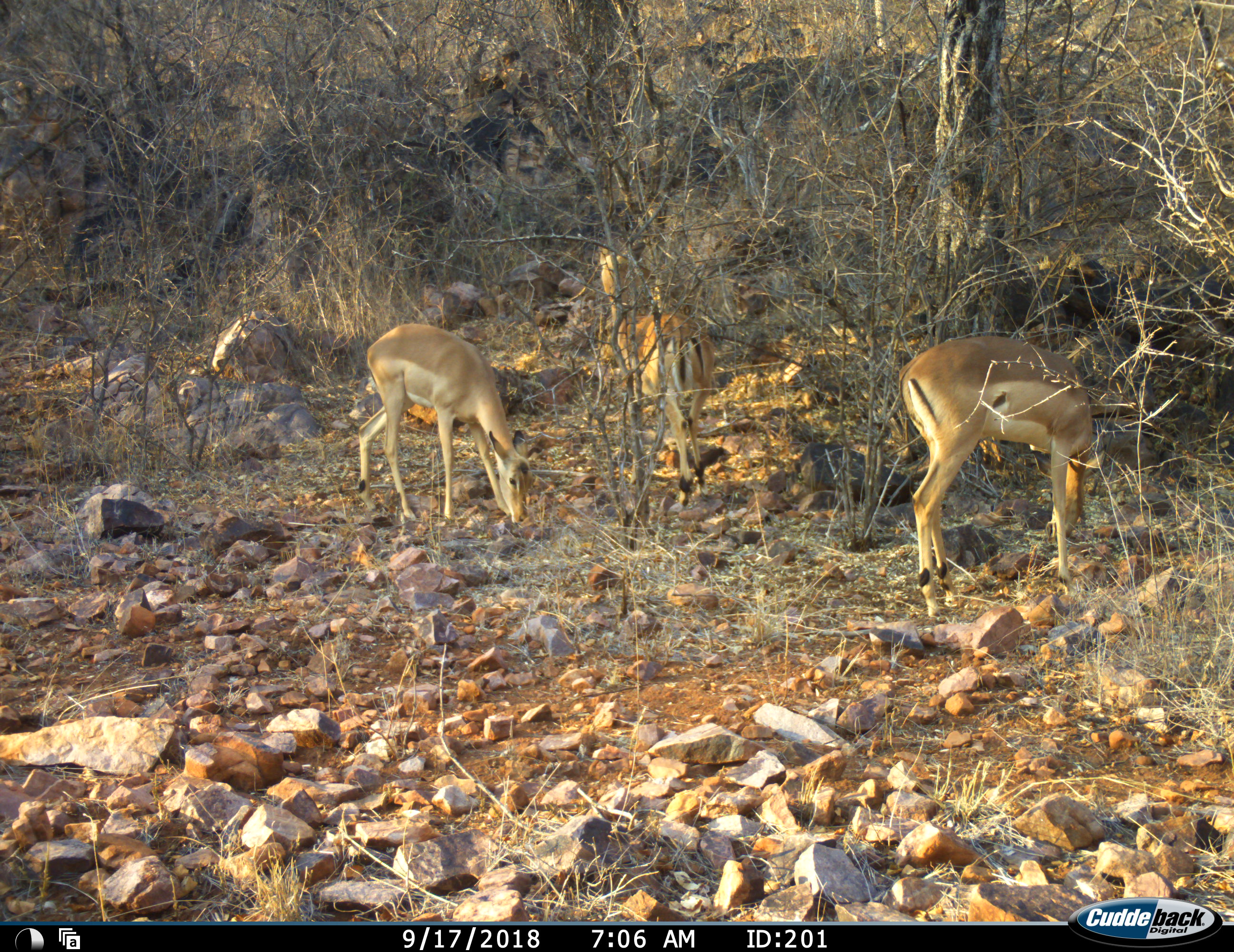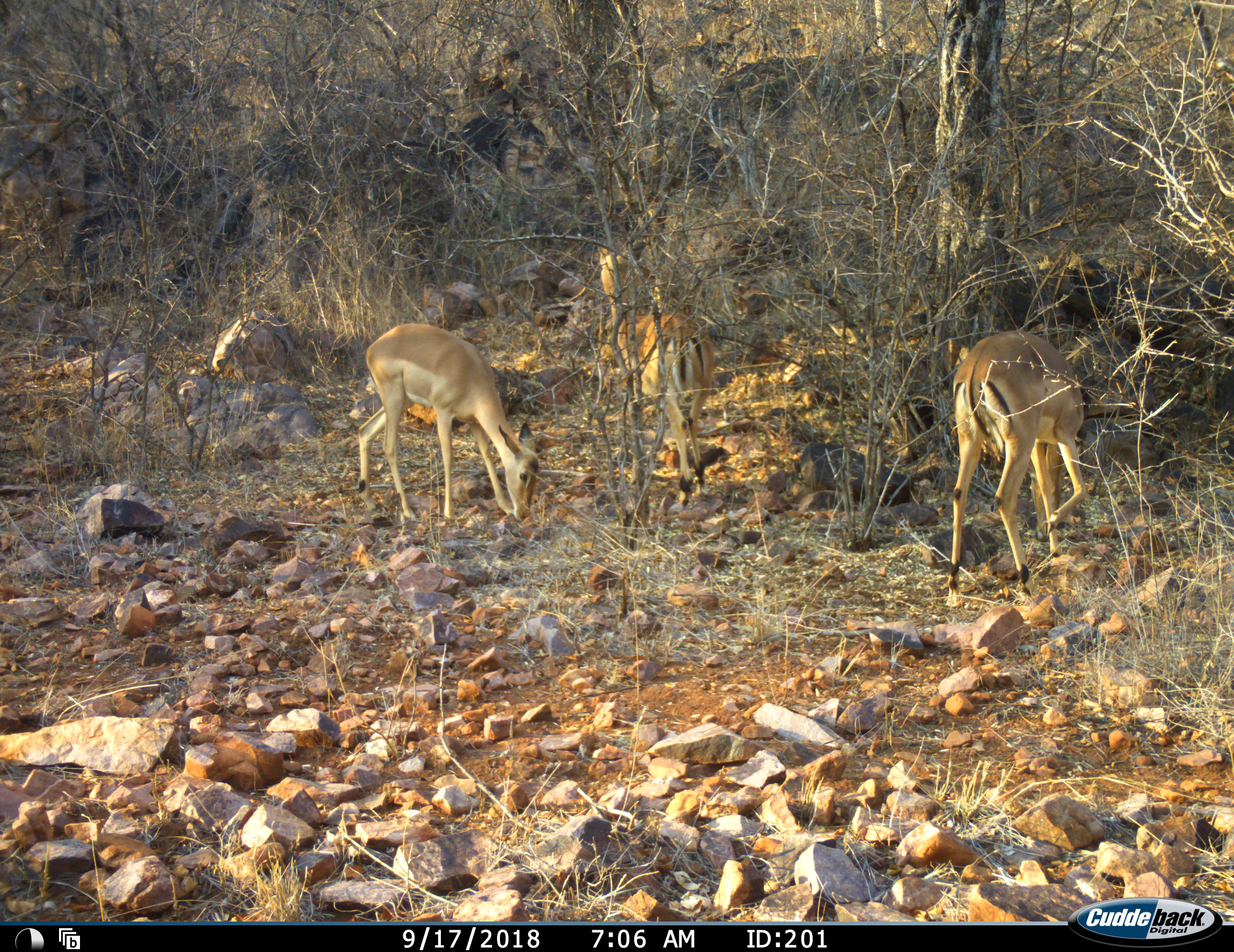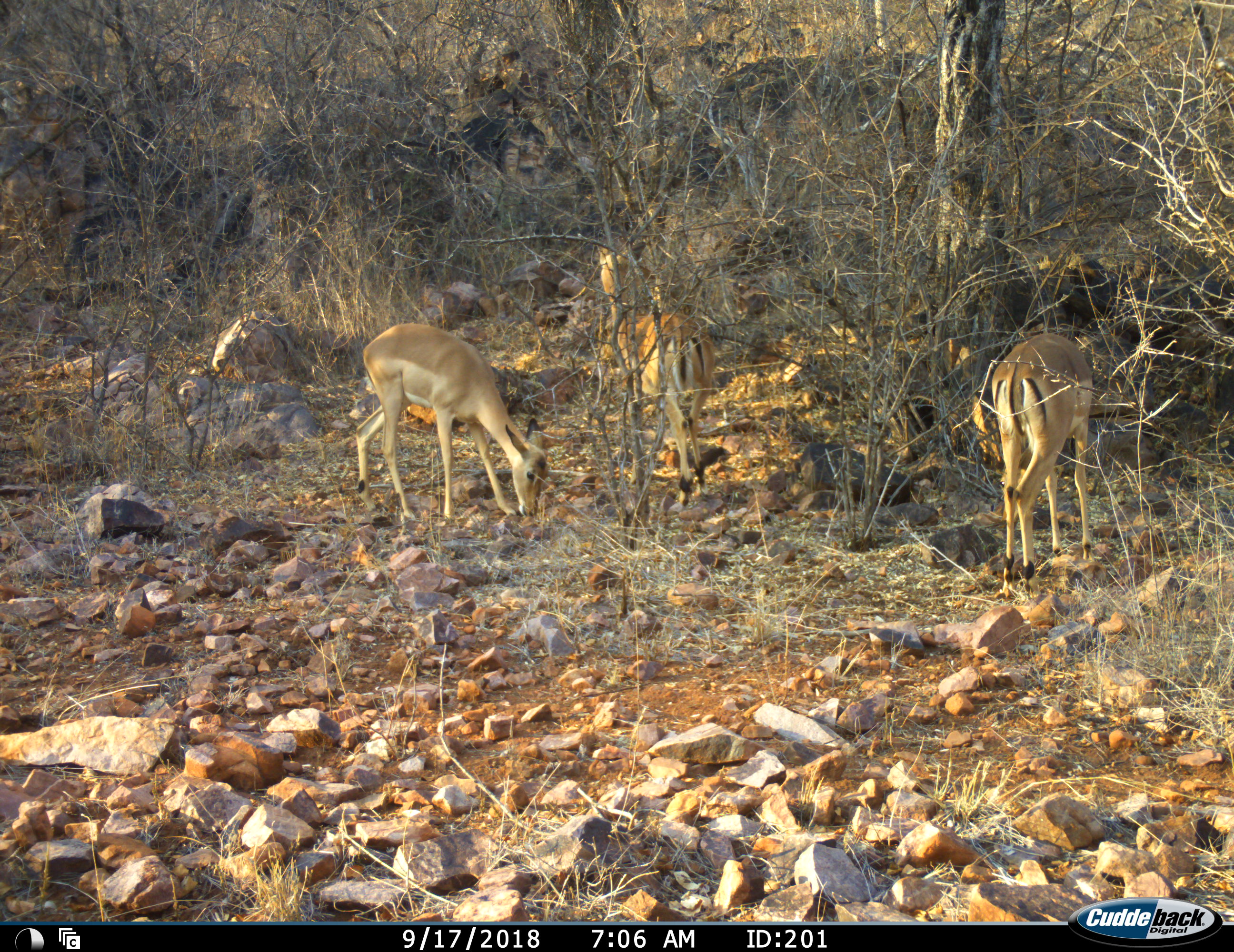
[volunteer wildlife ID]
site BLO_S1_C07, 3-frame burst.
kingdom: Animalia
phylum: Chordata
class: Mammalia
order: Artiodactyla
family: Bovidae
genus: Aepyceros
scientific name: Aepyceros melampus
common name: impala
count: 3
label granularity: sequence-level